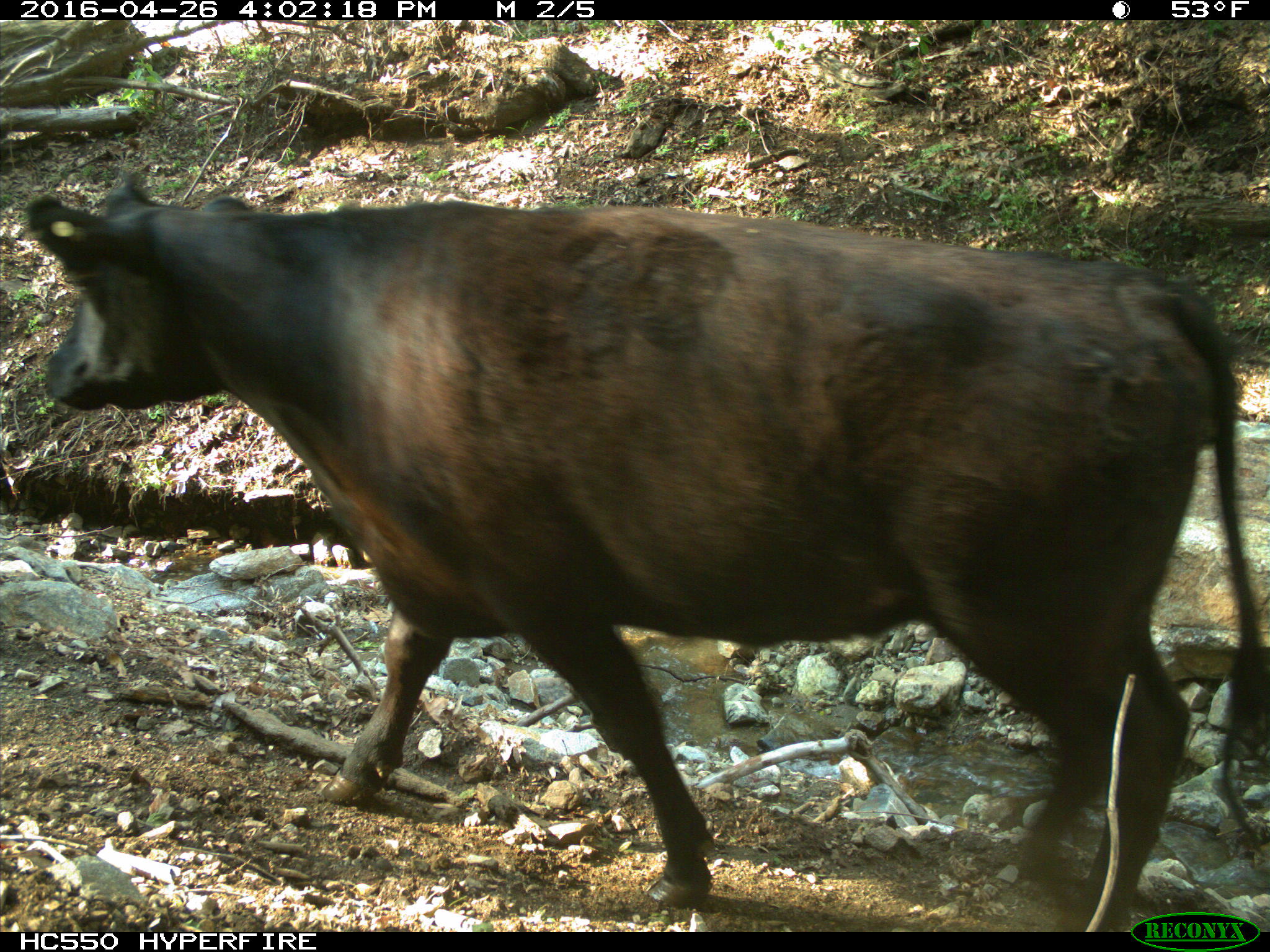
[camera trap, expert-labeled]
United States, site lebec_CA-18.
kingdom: Animalia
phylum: Chordata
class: Mammalia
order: Artiodactyla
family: Bovidae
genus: Bos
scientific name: Bos taurus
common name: domestic cow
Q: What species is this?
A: Bos taurus (domestic cow).